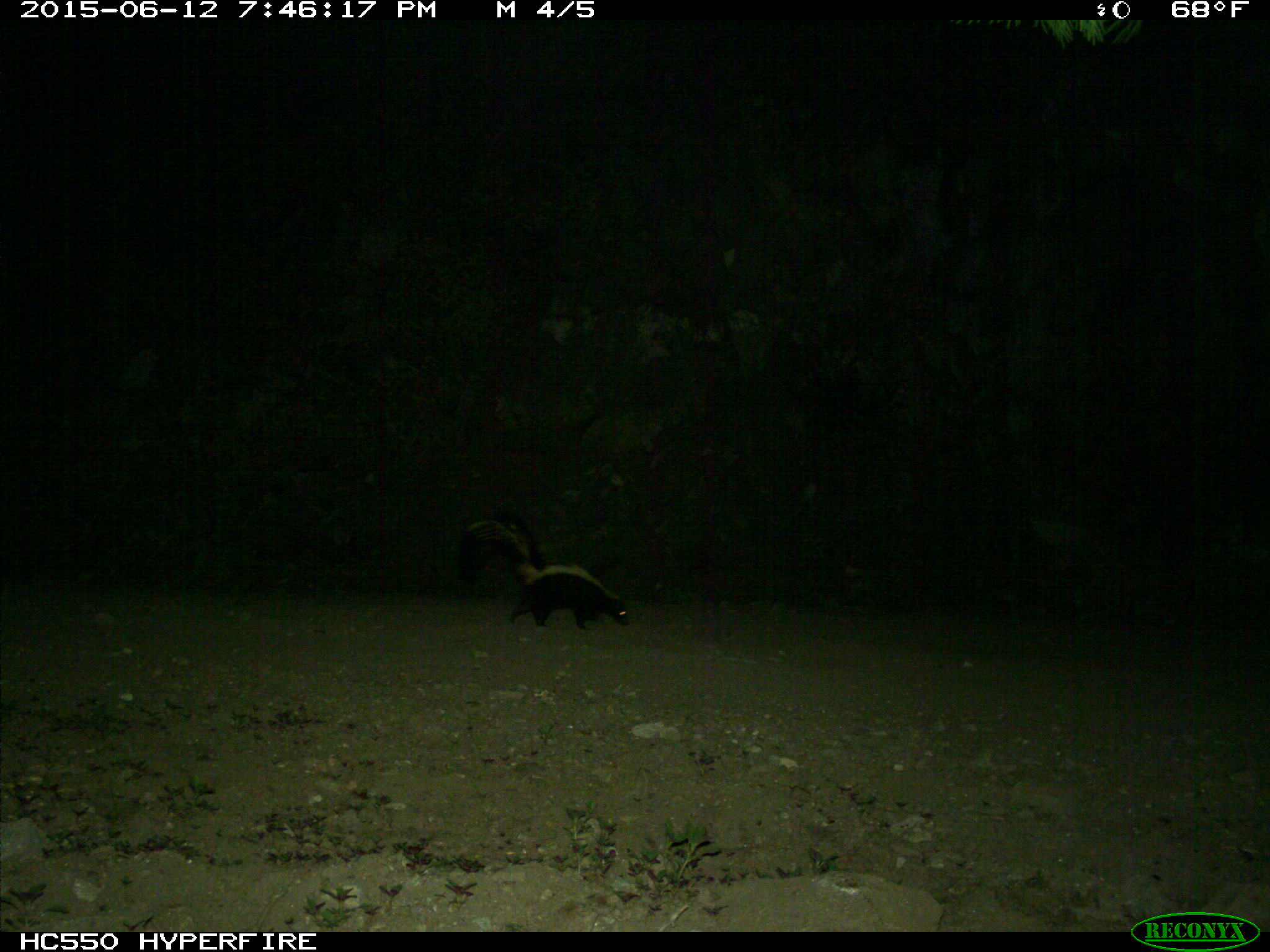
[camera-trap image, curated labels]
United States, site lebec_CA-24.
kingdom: Animalia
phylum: Chordata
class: Mammalia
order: Carnivora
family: Mephitidae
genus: Mephitis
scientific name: Mephitis mephitis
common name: striped skunk